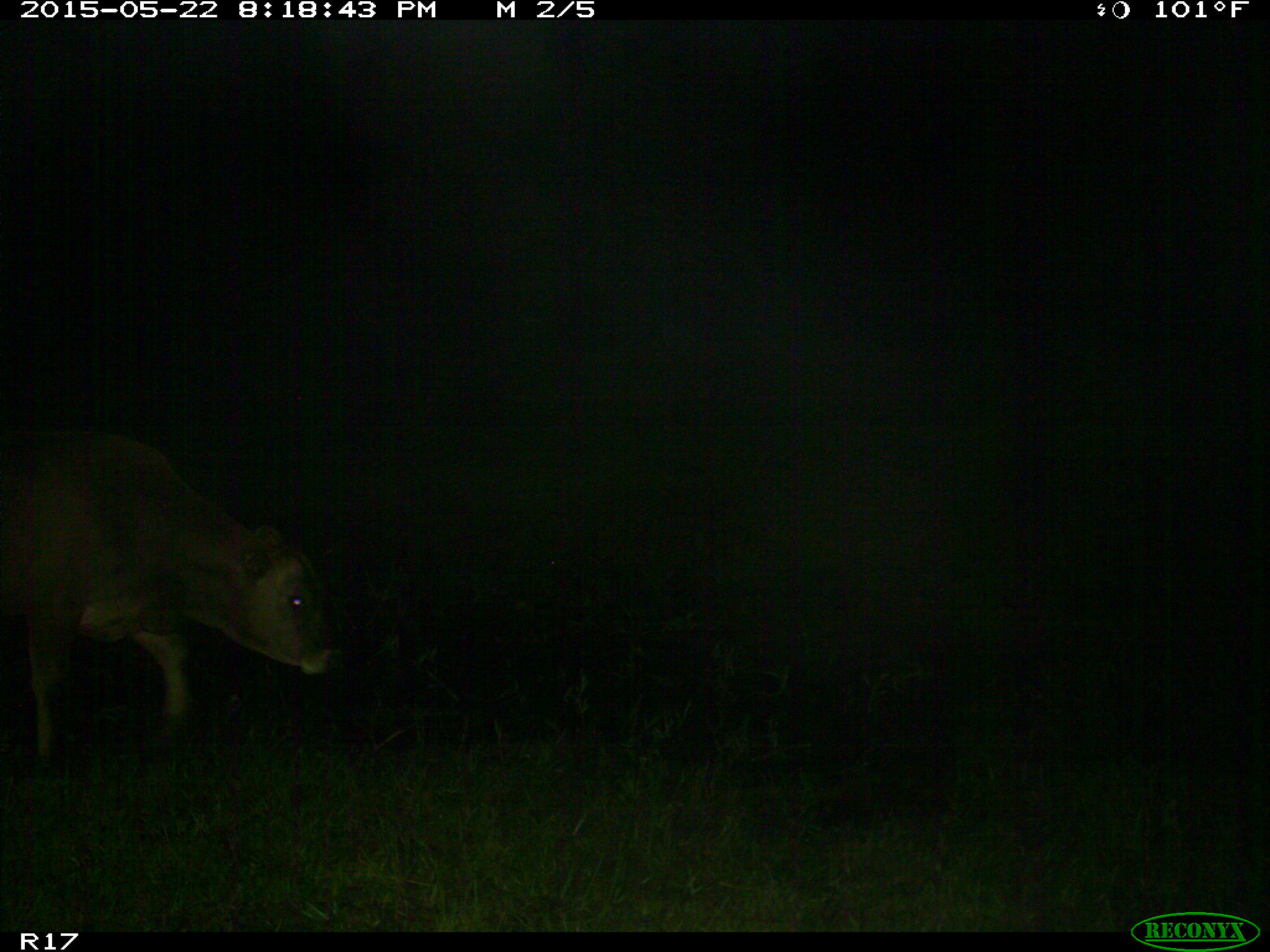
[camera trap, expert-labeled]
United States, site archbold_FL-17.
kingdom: Animalia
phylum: Chordata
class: Mammalia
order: Artiodactyla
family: Bovidae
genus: Bos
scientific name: Bos taurus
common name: domestic cow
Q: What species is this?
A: Bos taurus (domestic cow).